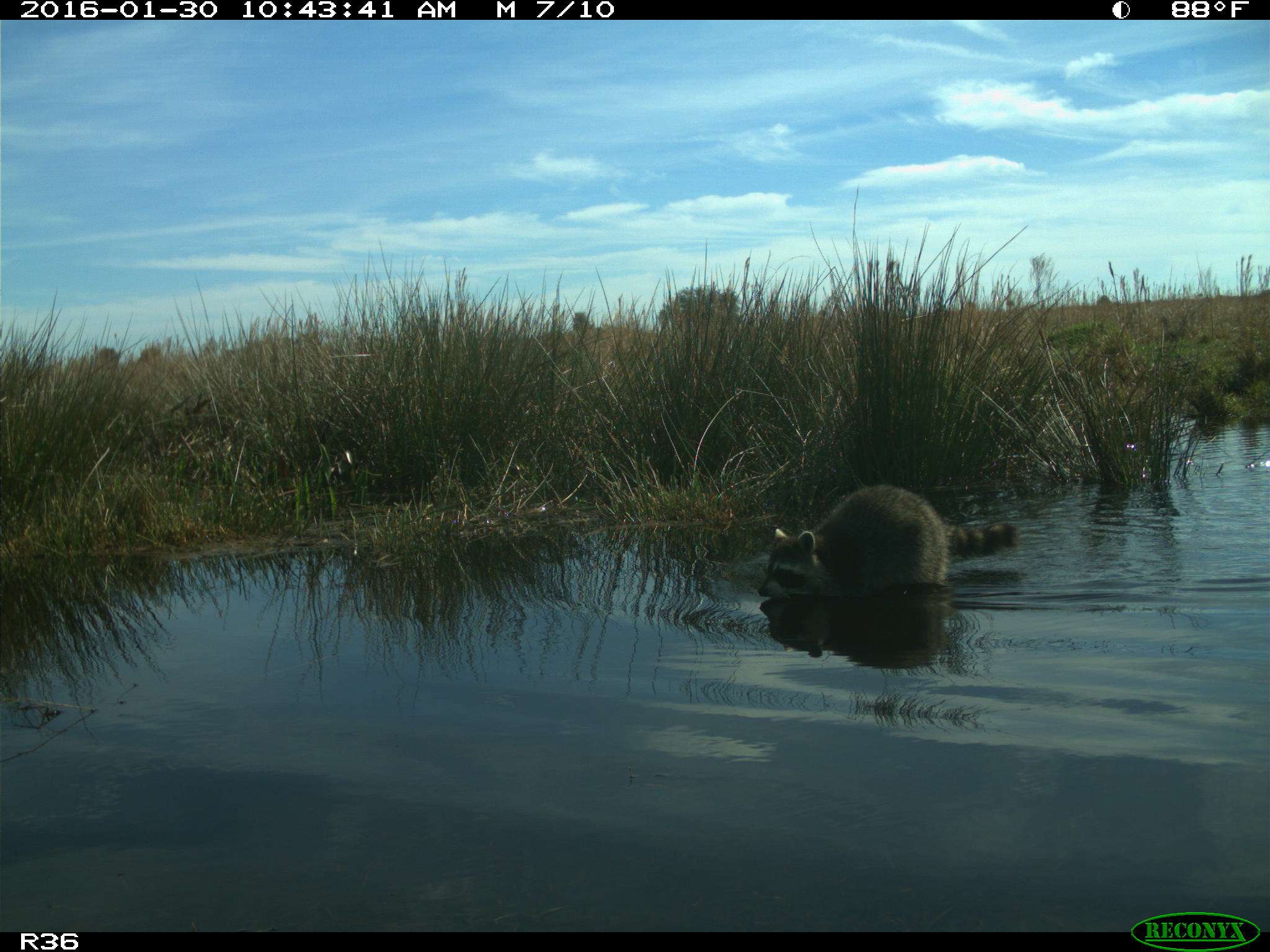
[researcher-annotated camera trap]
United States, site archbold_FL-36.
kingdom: Animalia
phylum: Chordata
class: Mammalia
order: Carnivora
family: Procyonidae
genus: Procyon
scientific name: Procyon lotor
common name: common raccoon